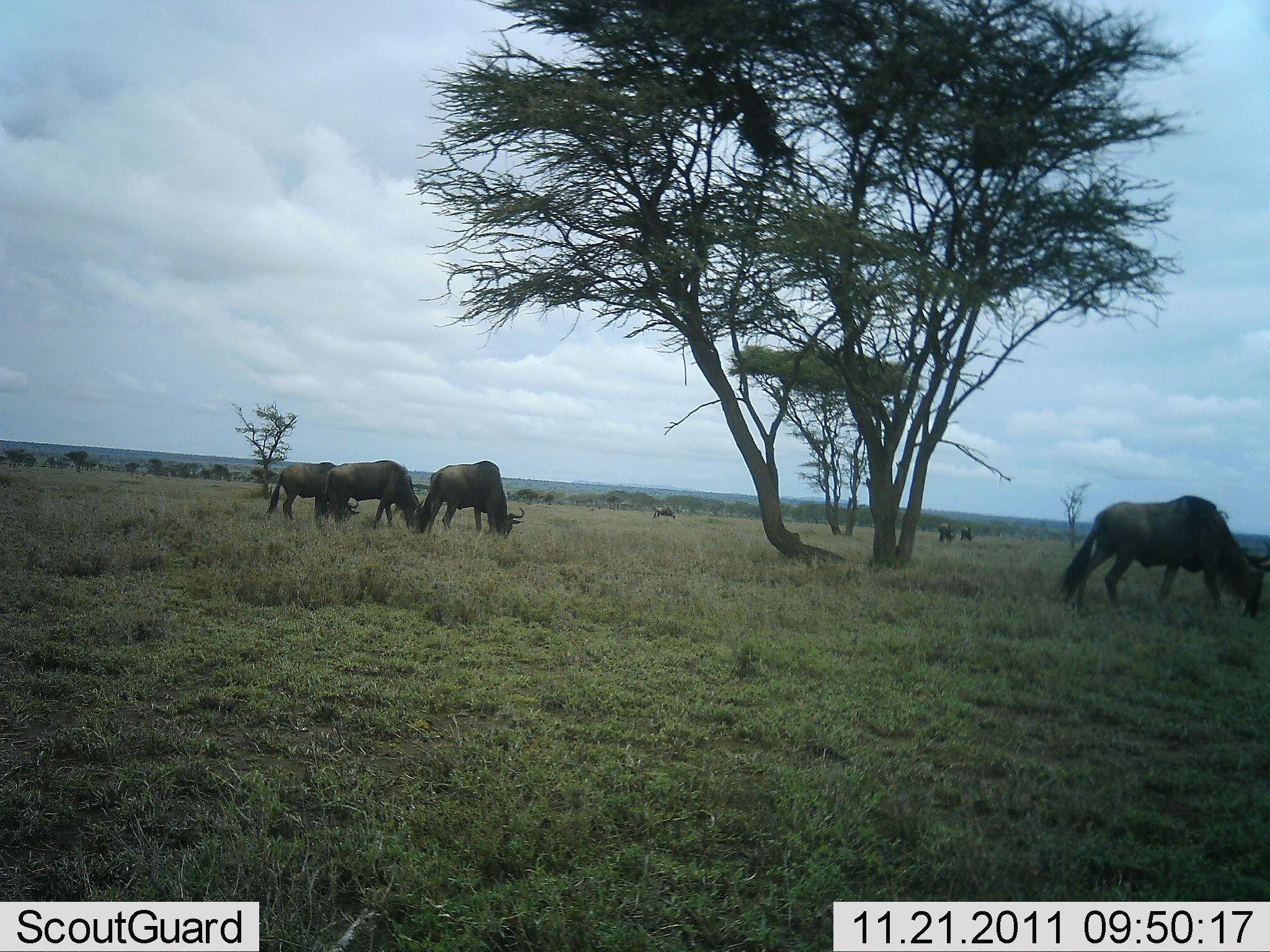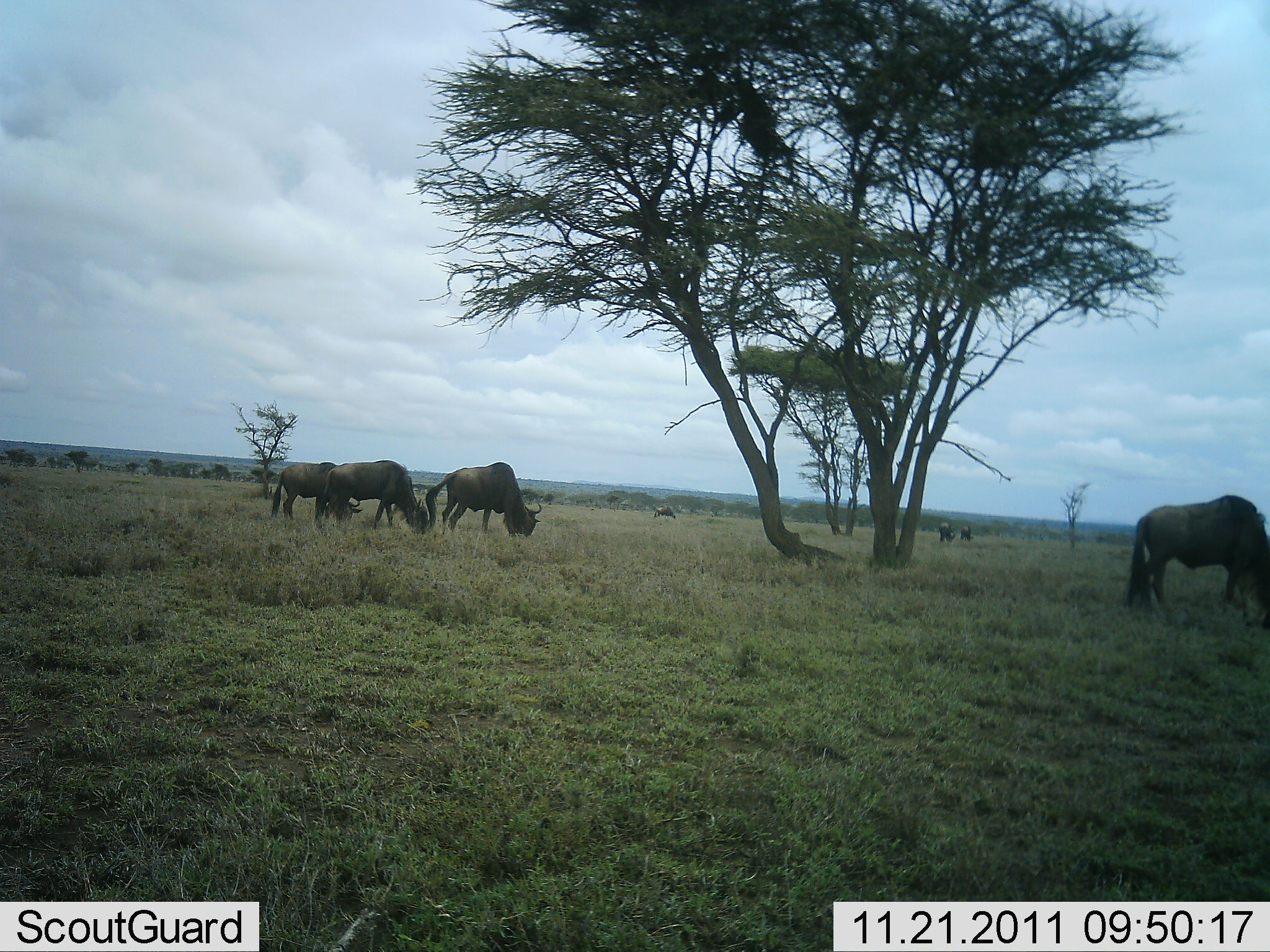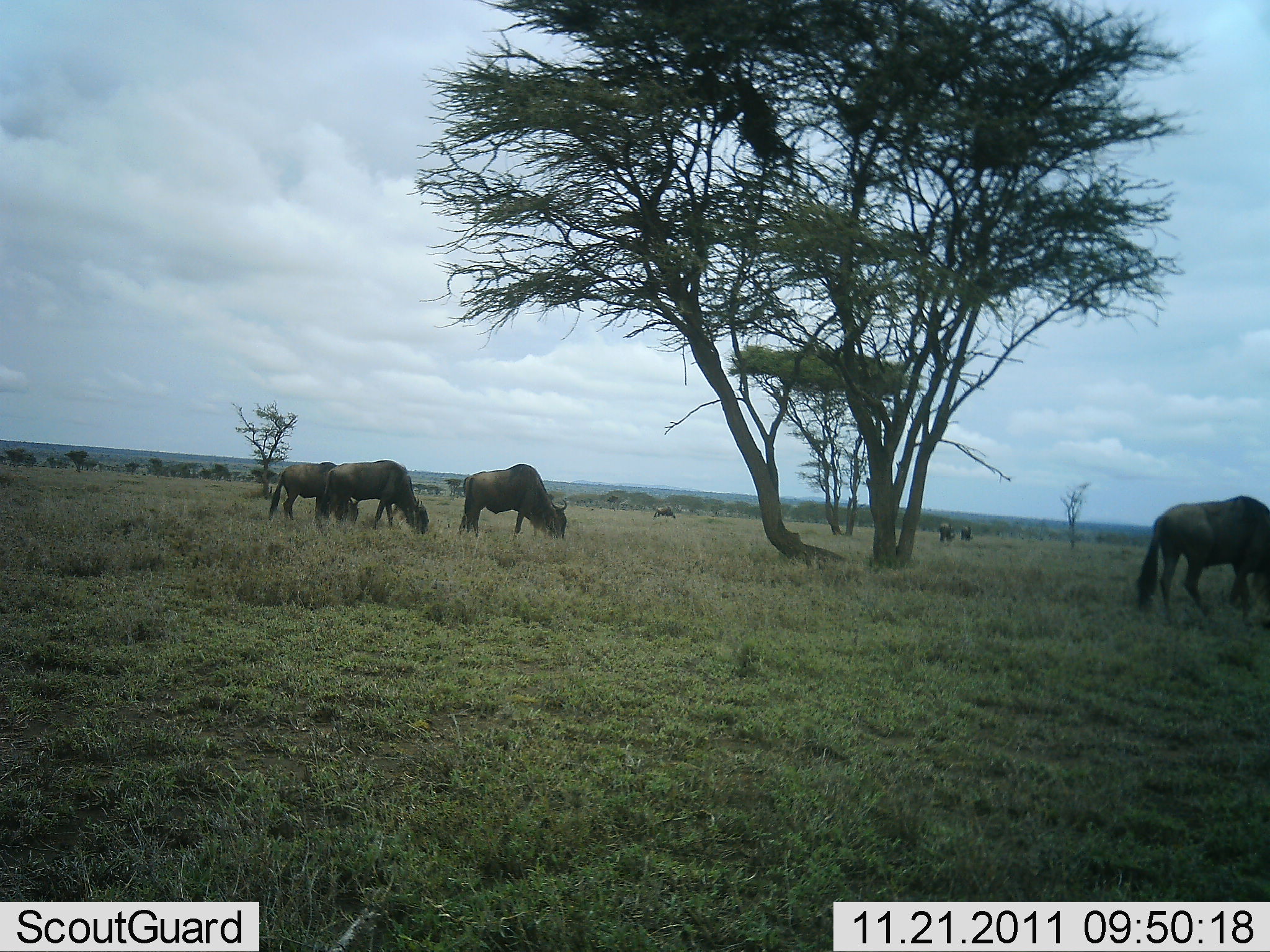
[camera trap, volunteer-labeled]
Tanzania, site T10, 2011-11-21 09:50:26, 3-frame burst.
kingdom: Animalia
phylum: Chordata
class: Mammalia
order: Artiodactyla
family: Bovidae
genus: Connochaetes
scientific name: Connochaetes taurinus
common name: blue wildebeest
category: wildebeest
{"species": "wildebeest (blue wildebeest) (Connochaetes taurinus)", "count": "7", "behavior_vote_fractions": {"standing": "10%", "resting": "10%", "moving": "30%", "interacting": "0%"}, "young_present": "0%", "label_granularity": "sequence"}